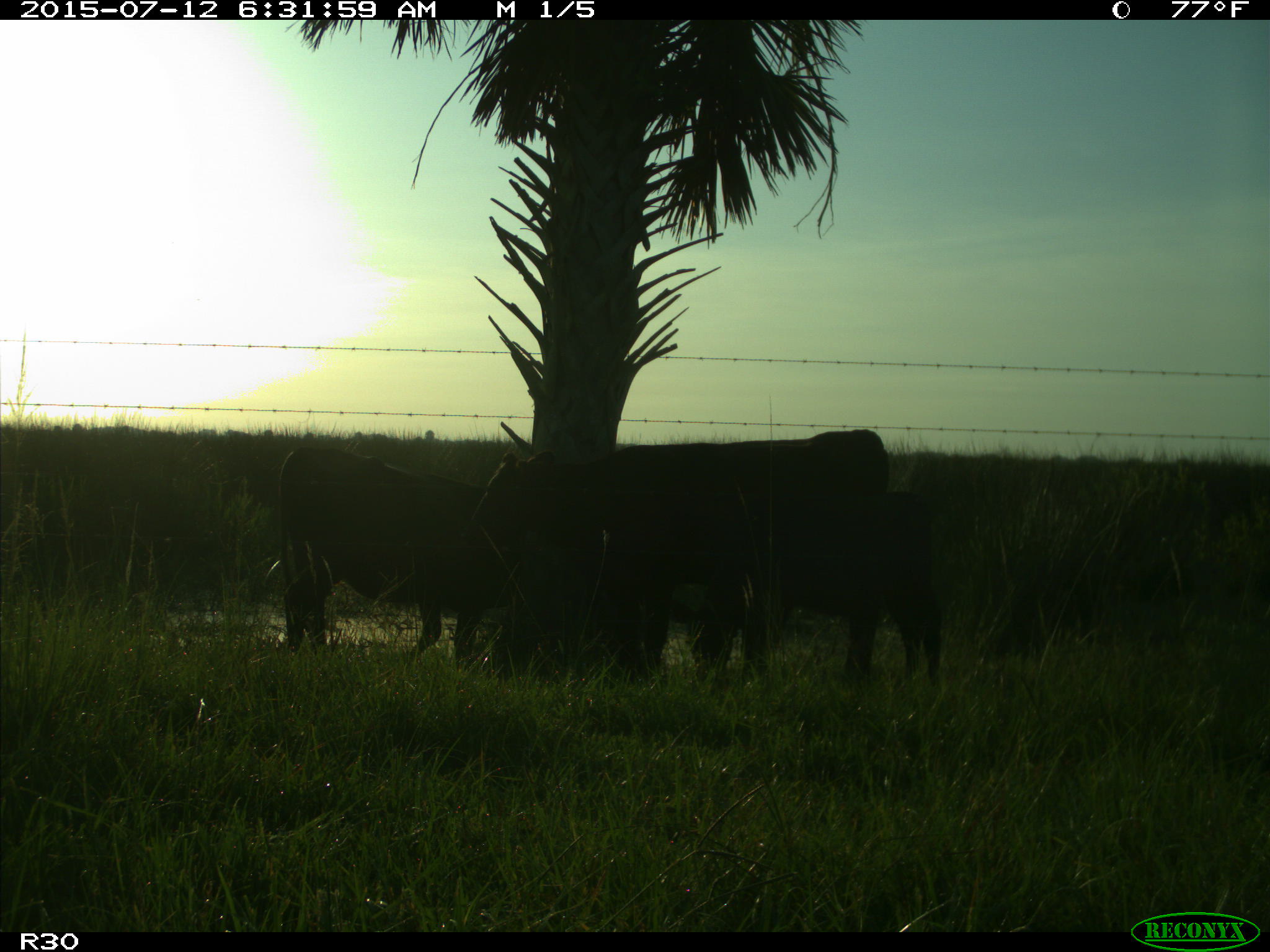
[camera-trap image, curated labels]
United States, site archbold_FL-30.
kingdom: Animalia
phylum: Chordata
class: Mammalia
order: Artiodactyla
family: Bovidae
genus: Bos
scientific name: Bos taurus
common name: domestic cow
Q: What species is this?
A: Bos taurus (domestic cow).